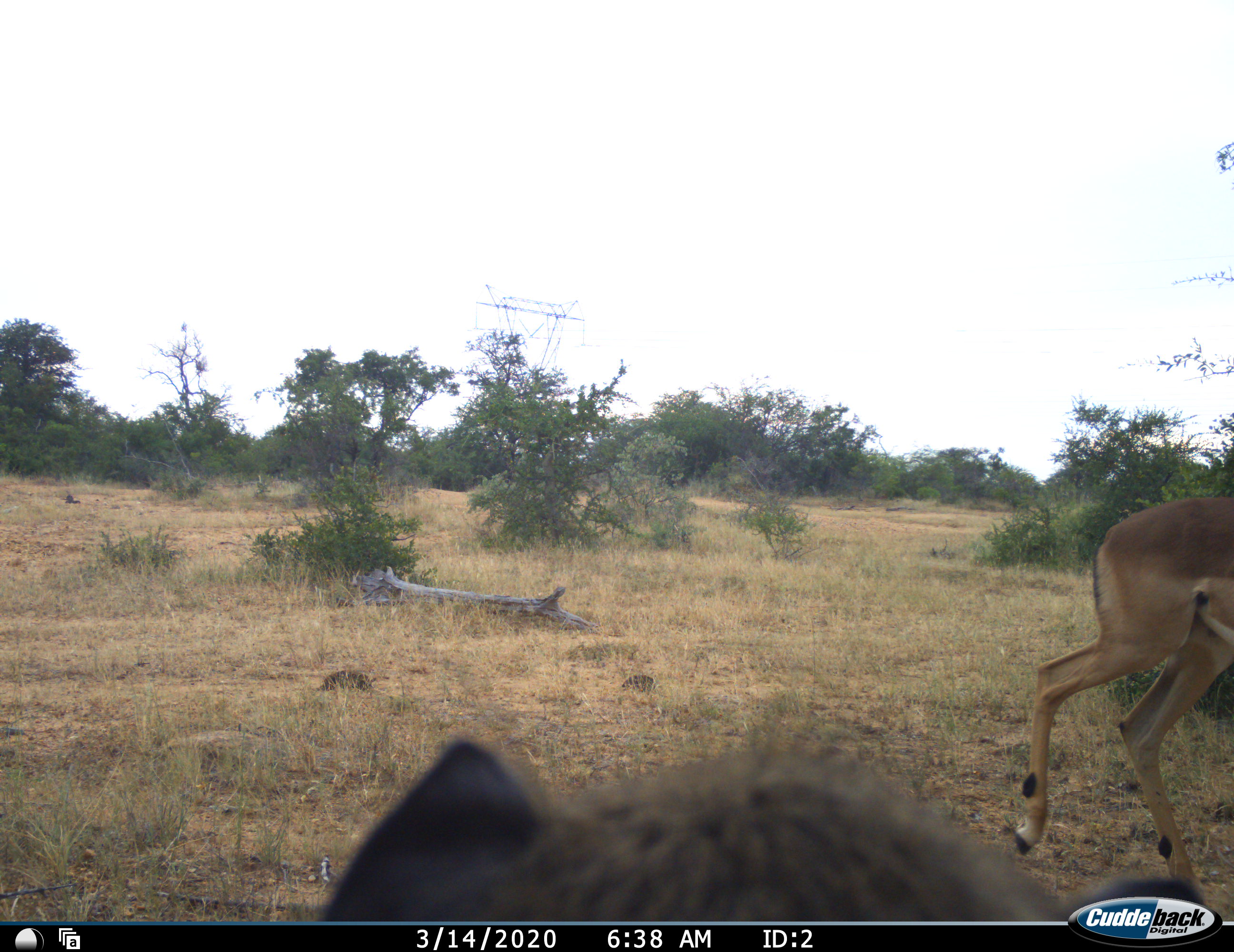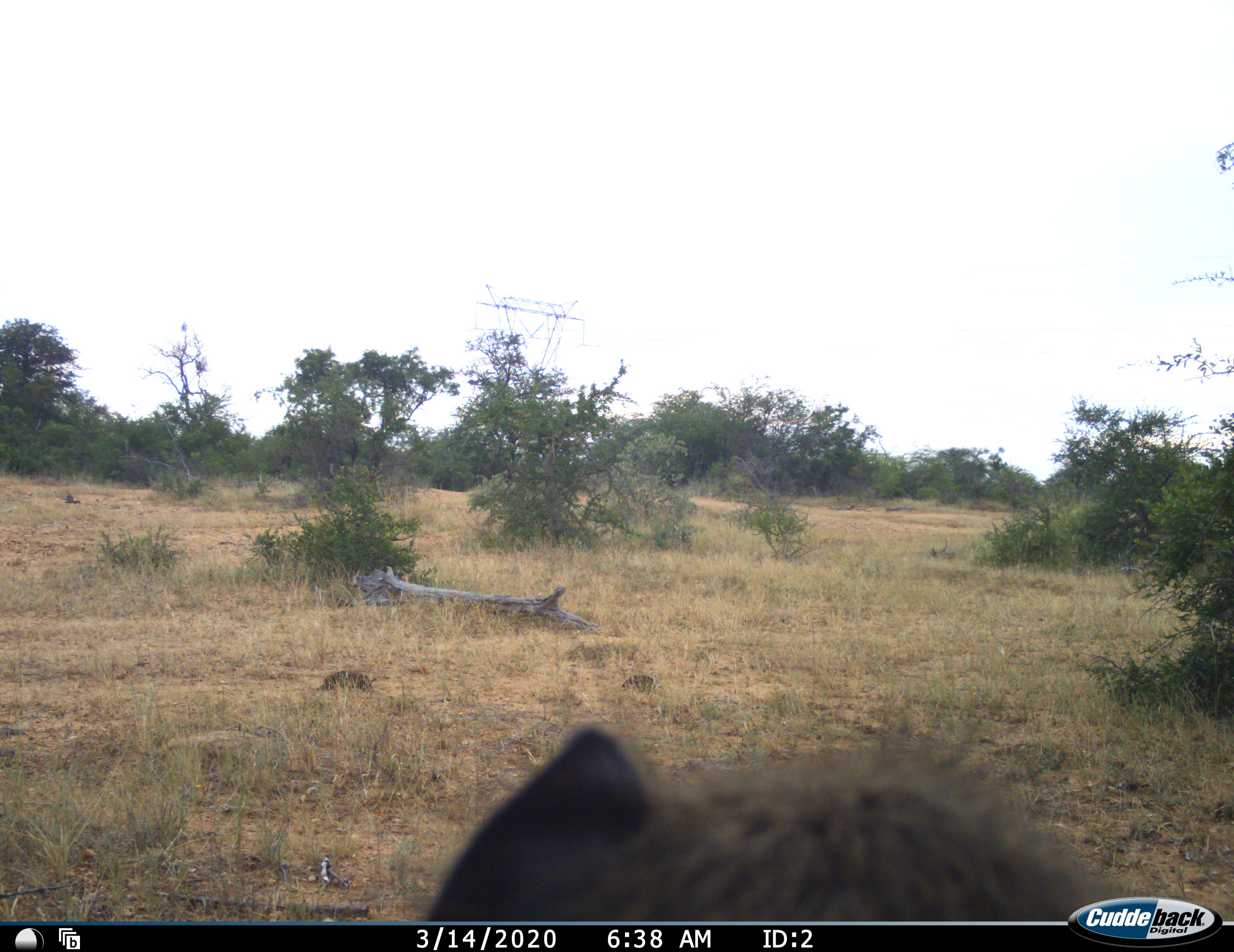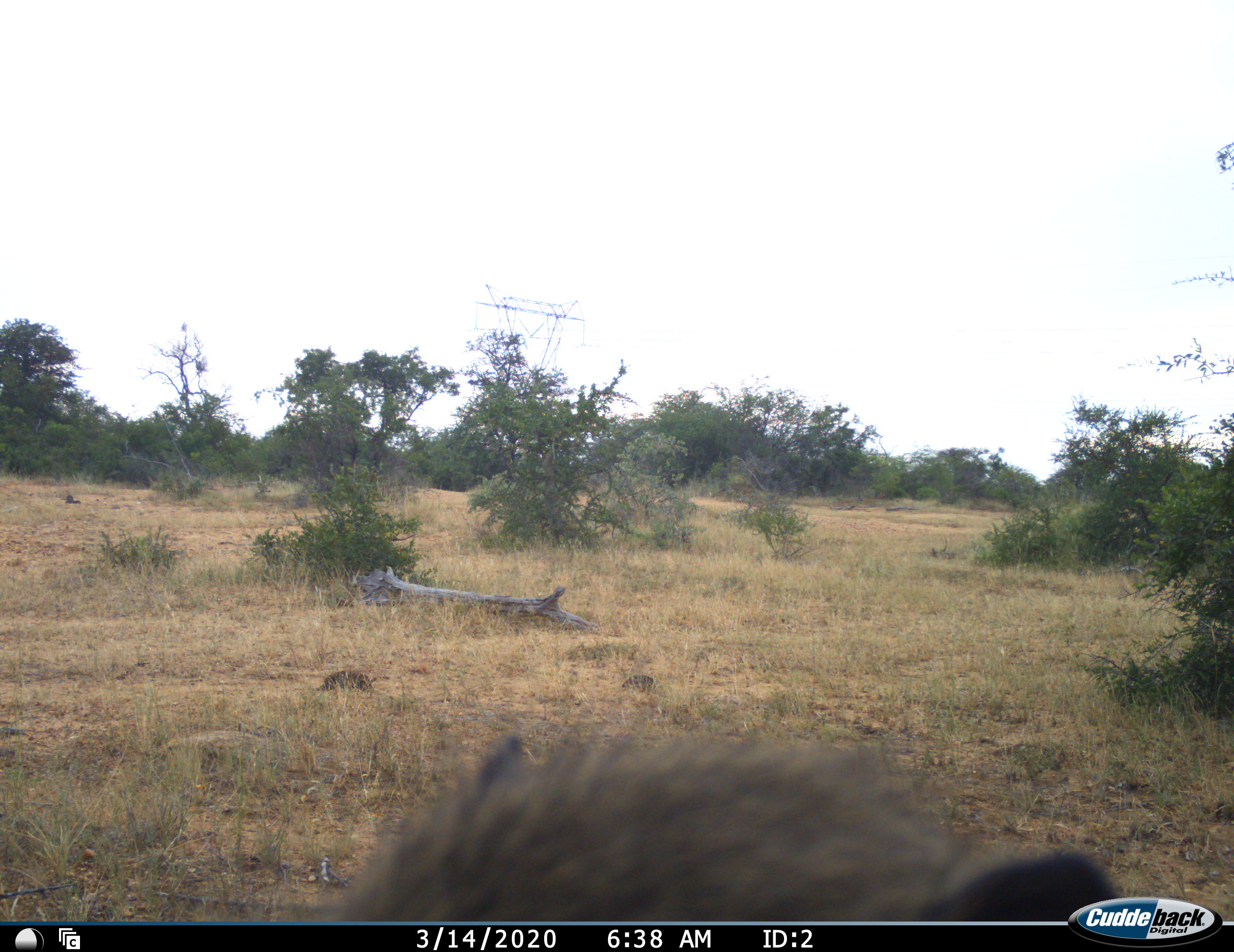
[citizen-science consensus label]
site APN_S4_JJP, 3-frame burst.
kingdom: Animalia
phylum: Chordata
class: Mammalia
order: Artiodactyla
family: Bovidae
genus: Aepyceros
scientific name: Aepyceros melampus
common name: impala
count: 1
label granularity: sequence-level